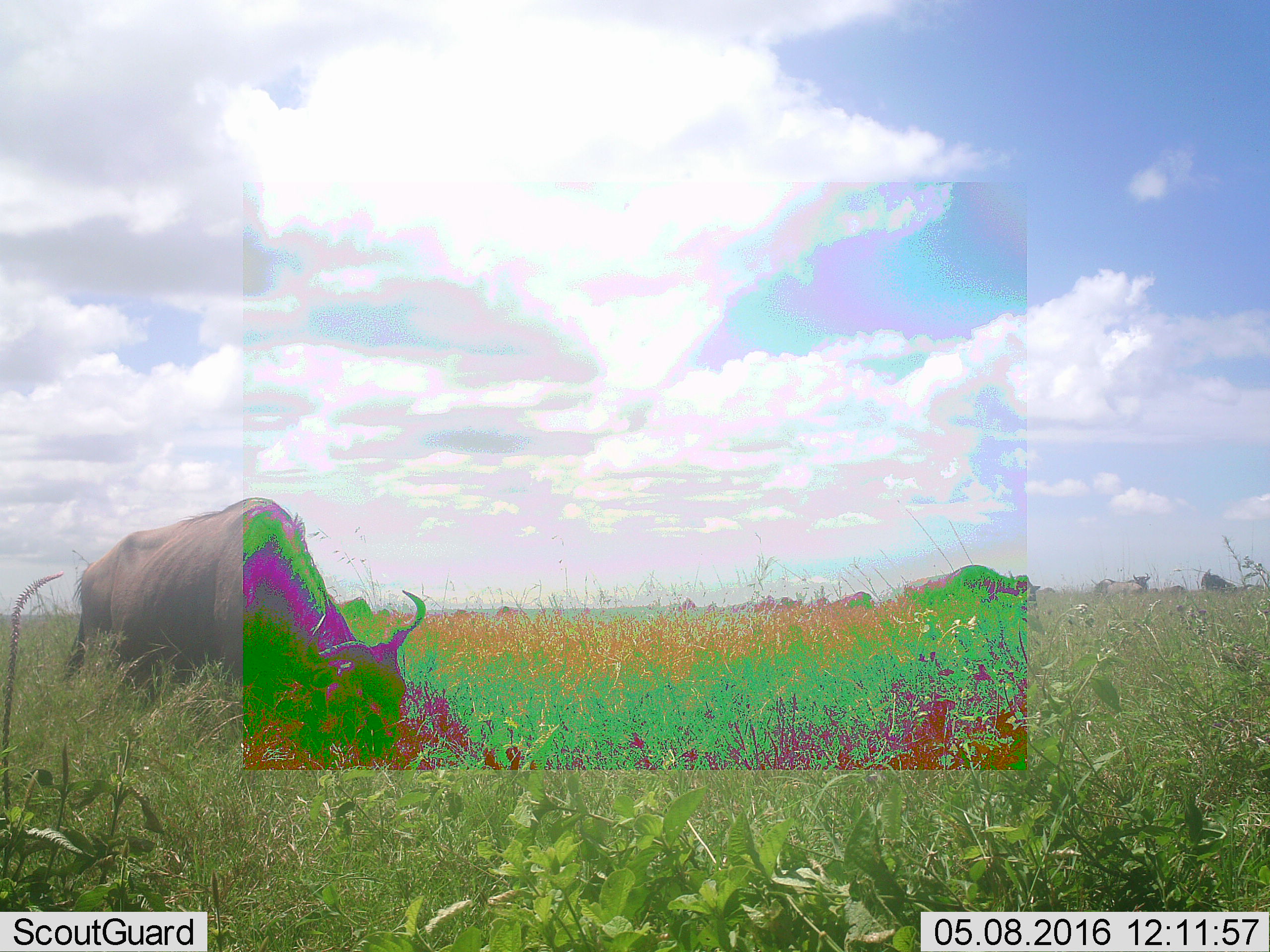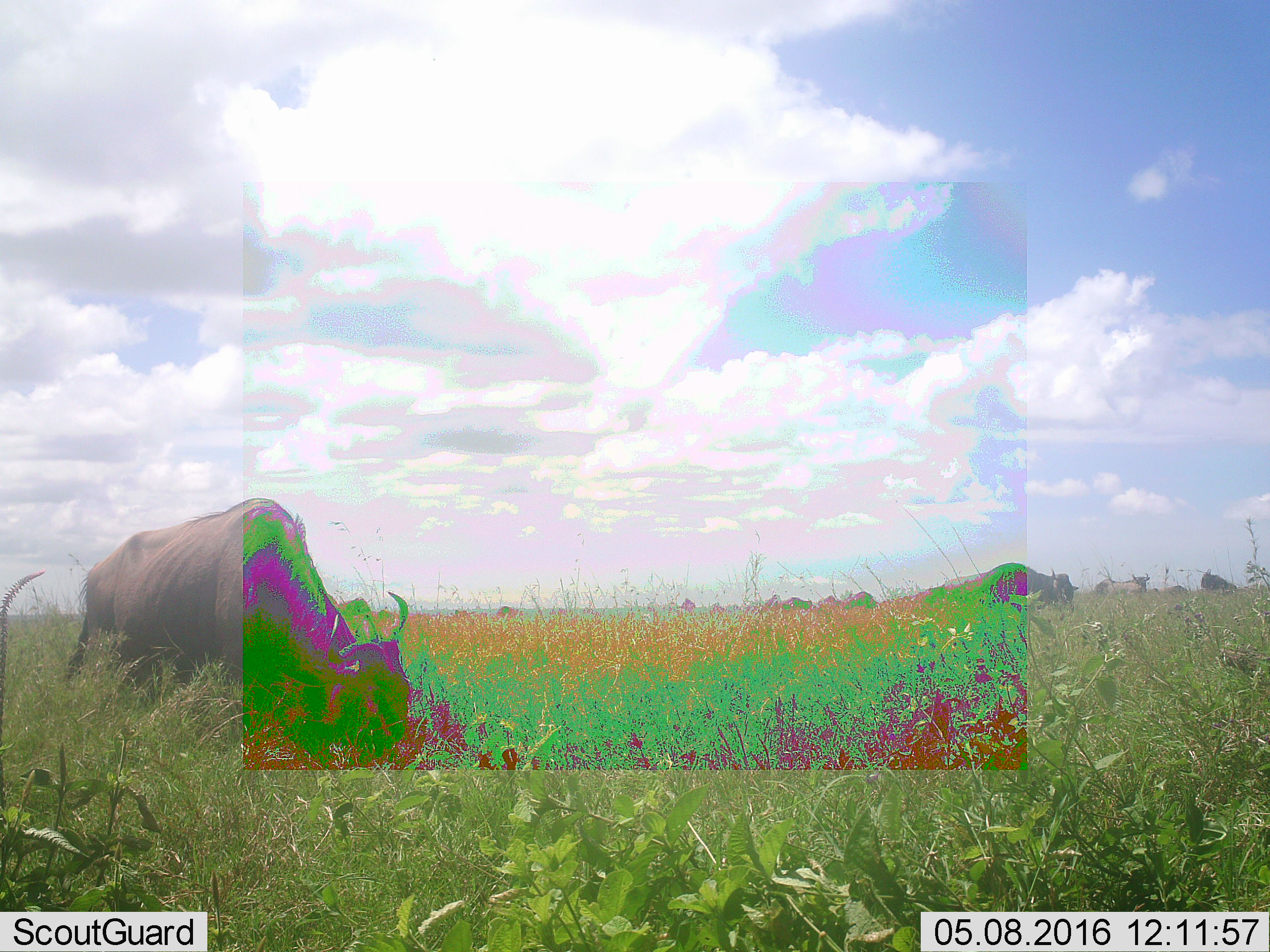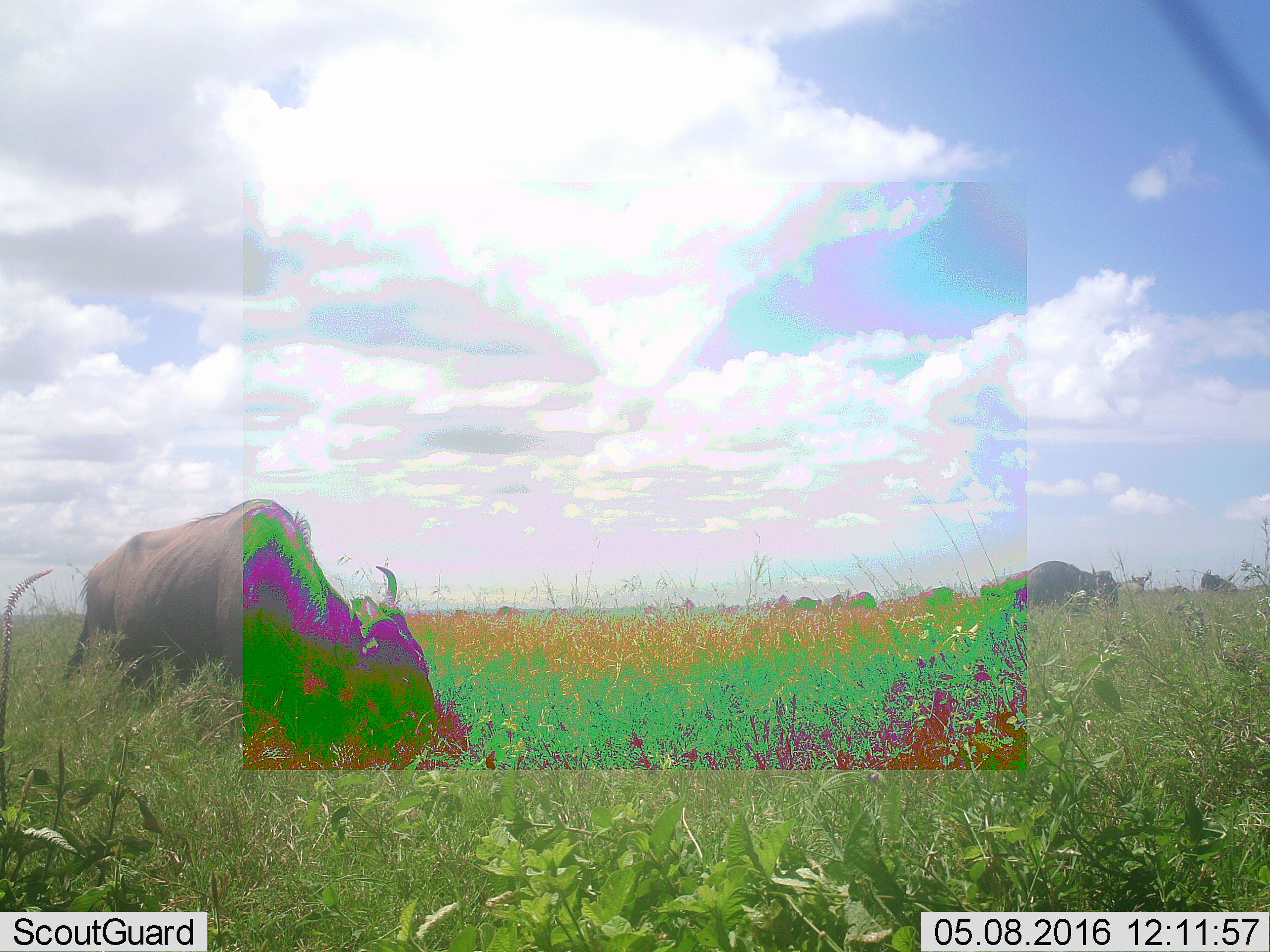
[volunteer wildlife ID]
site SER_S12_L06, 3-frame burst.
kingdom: Animalia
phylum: Chordata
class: Mammalia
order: Artiodactyla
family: Bovidae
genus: Connochaetes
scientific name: Connochaetes taurinus taurinus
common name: blue wildebeest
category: wildebeestblue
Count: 11-50.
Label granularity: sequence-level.